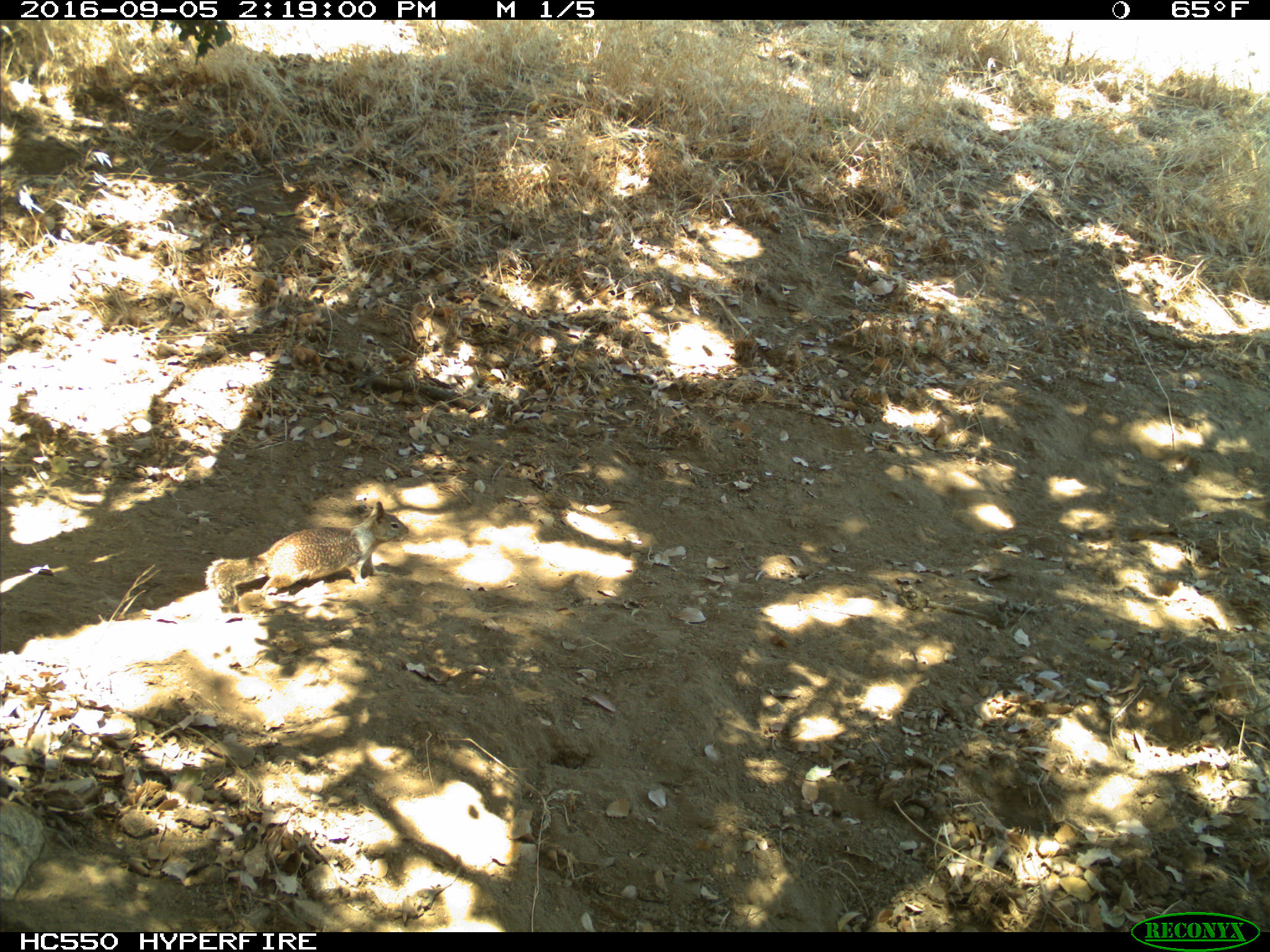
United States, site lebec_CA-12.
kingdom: Animalia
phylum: Chordata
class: Mammalia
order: Rodentia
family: Sciuridae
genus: Otospermophilus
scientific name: Otospermophilus beecheyi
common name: california ground squirrel